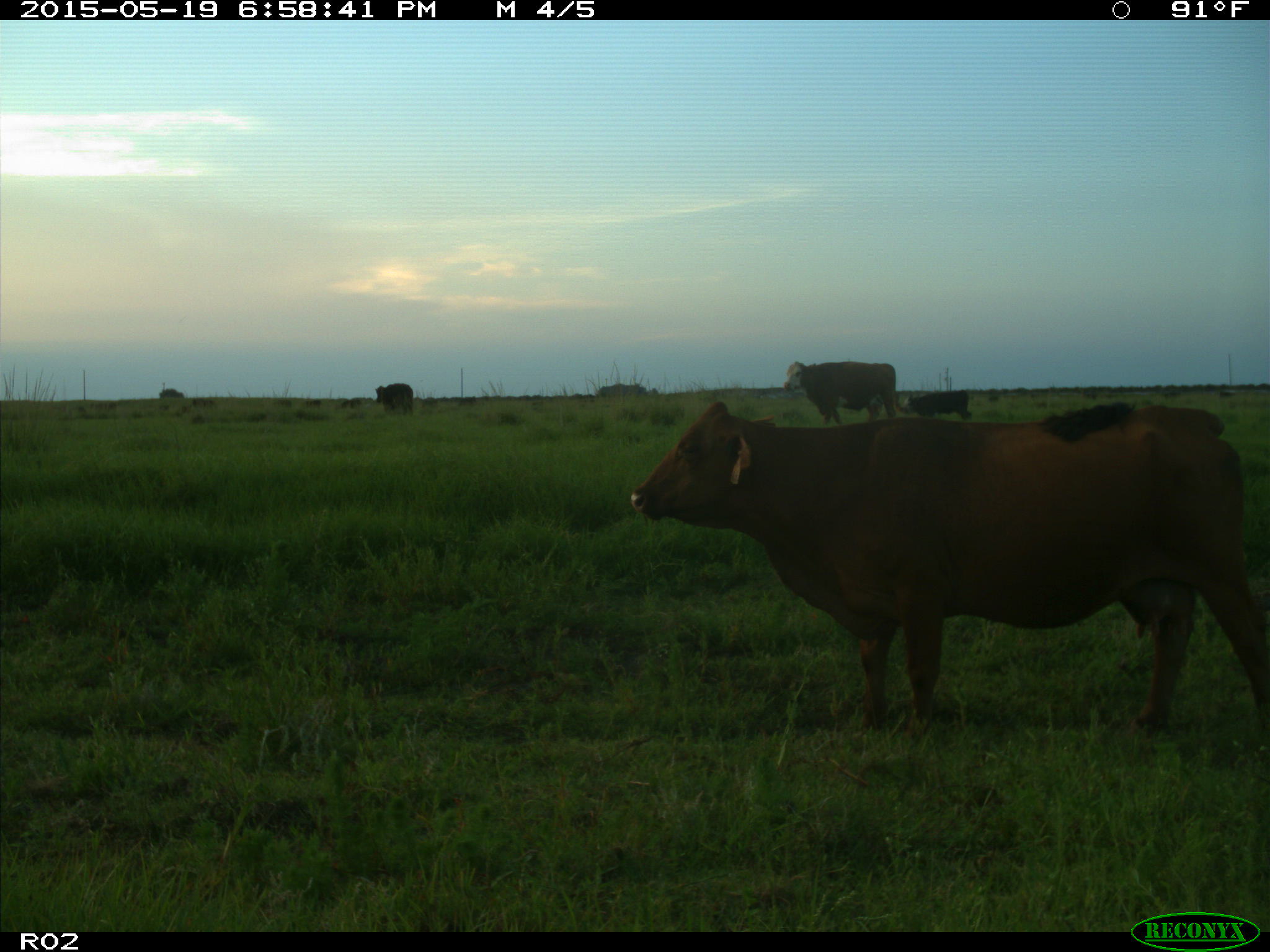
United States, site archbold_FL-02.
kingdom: Animalia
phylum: Chordata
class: Mammalia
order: Artiodactyla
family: Bovidae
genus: Bos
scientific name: Bos taurus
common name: domestic cow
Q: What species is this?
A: Bos taurus (domestic cow).